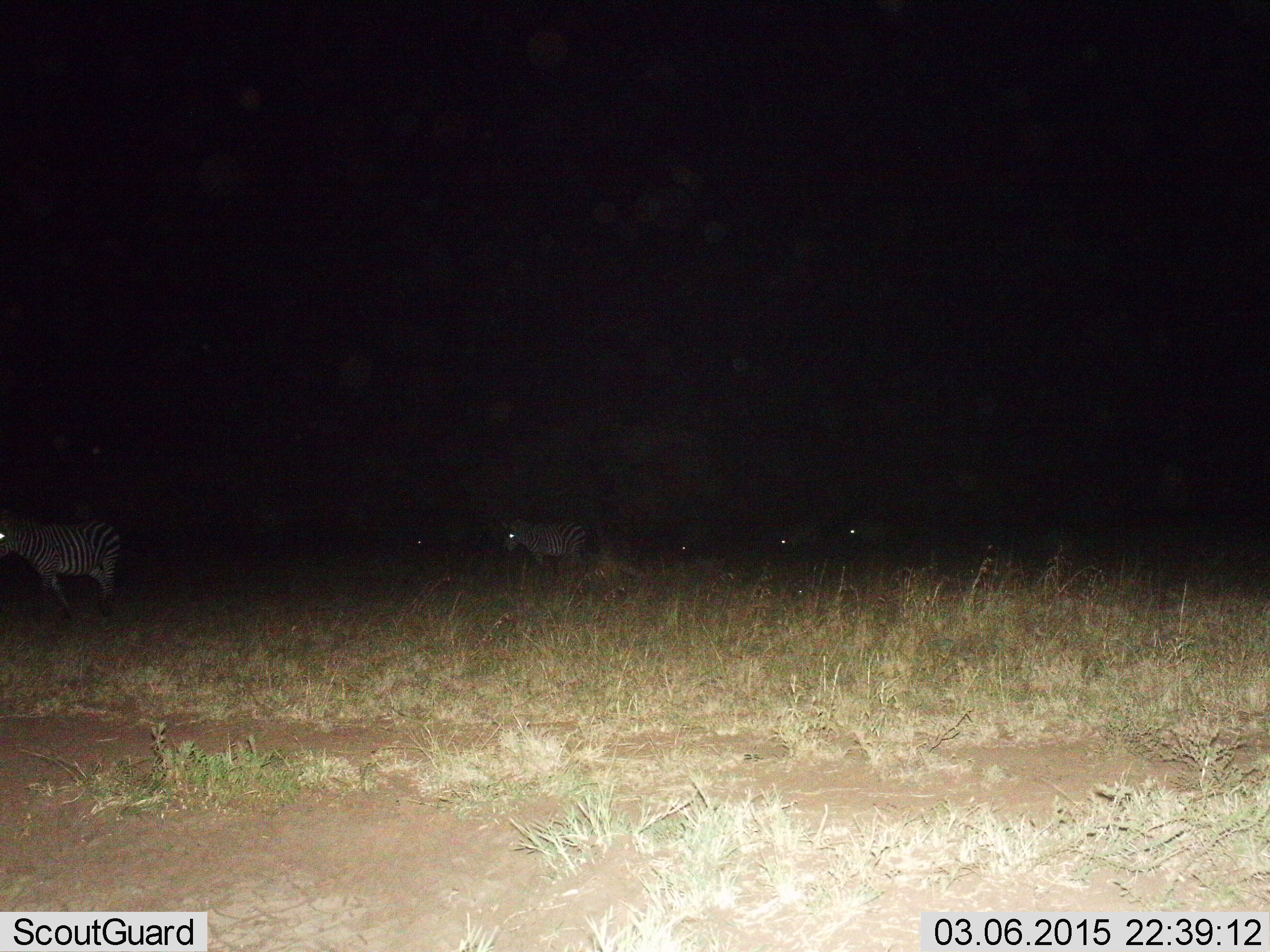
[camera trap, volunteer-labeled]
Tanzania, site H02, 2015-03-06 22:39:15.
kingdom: Animalia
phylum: Chordata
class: Mammalia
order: Perissodactyla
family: Equidae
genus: Equus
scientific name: Equus quagga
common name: plains zebra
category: zebra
Zebra (plains zebra) (Equus quagga), count 6. Behavior (volunteer vote fractions): standing 70%, resting 0%, moving 60%, interacting 0%. Young present (vote fraction): 0%. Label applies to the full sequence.